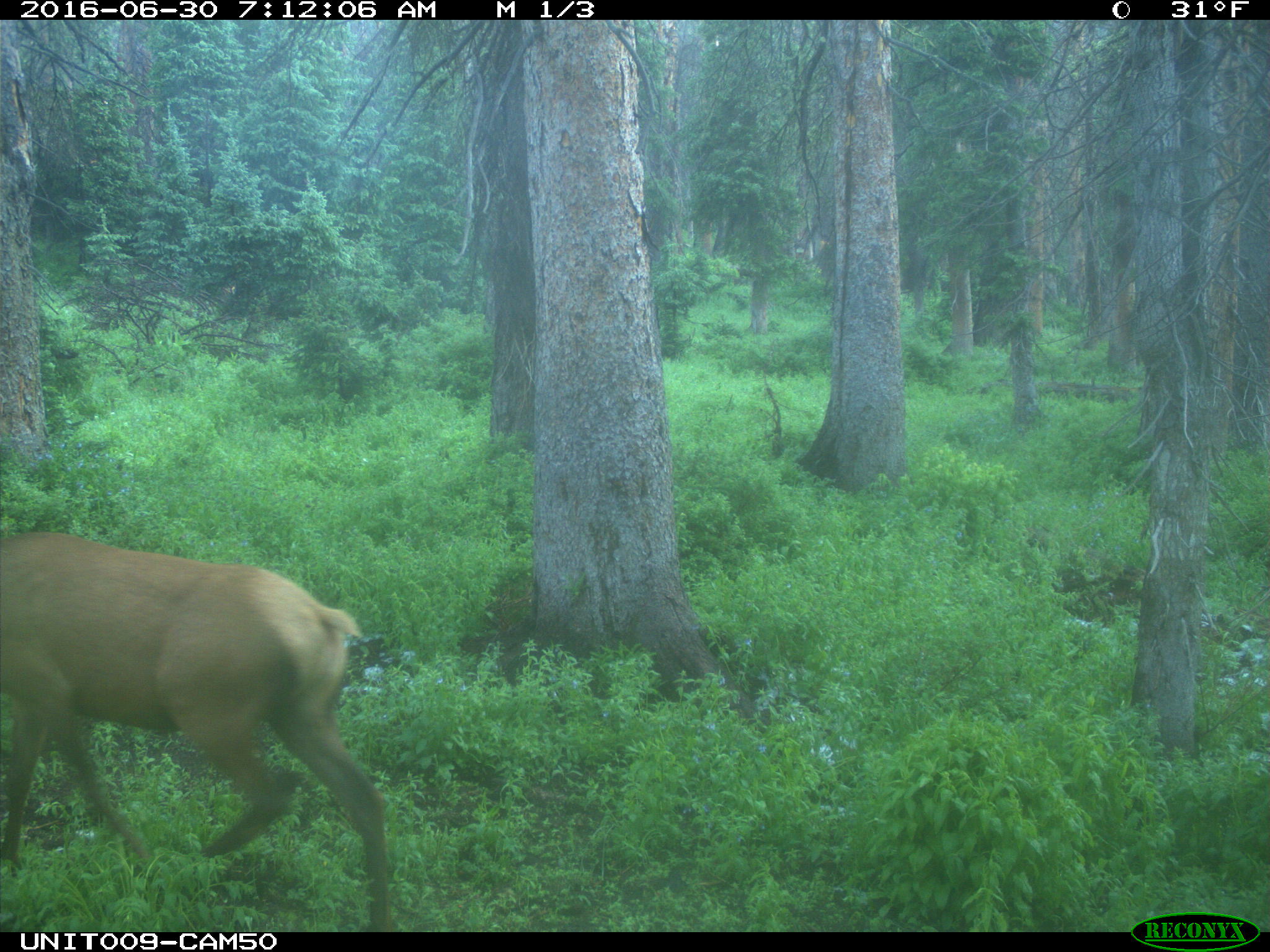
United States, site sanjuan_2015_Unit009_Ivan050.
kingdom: Animalia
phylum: Chordata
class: Mammalia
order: Artiodactyla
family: Cervidae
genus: Cervus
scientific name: Cervus elaphus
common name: red deer